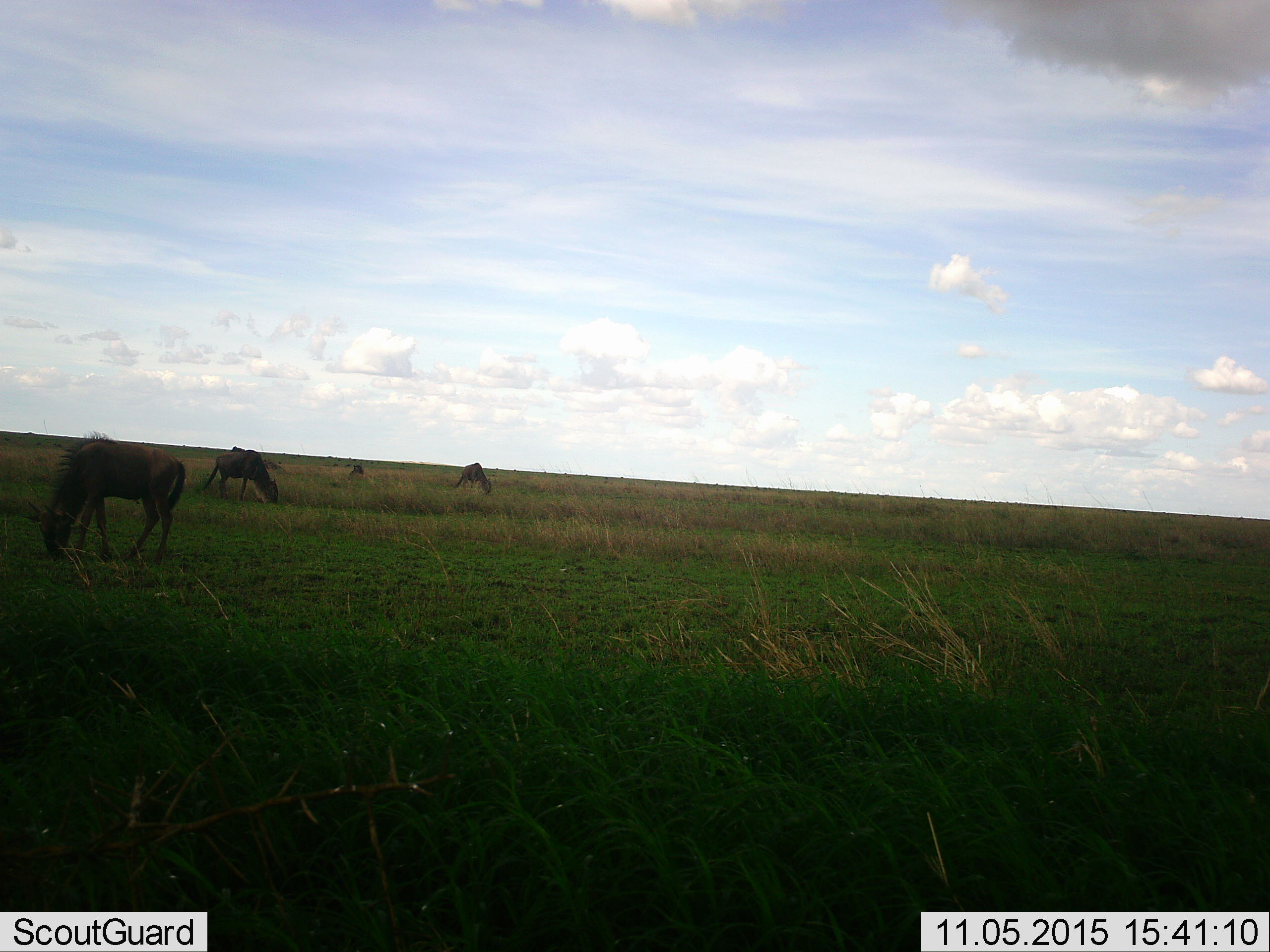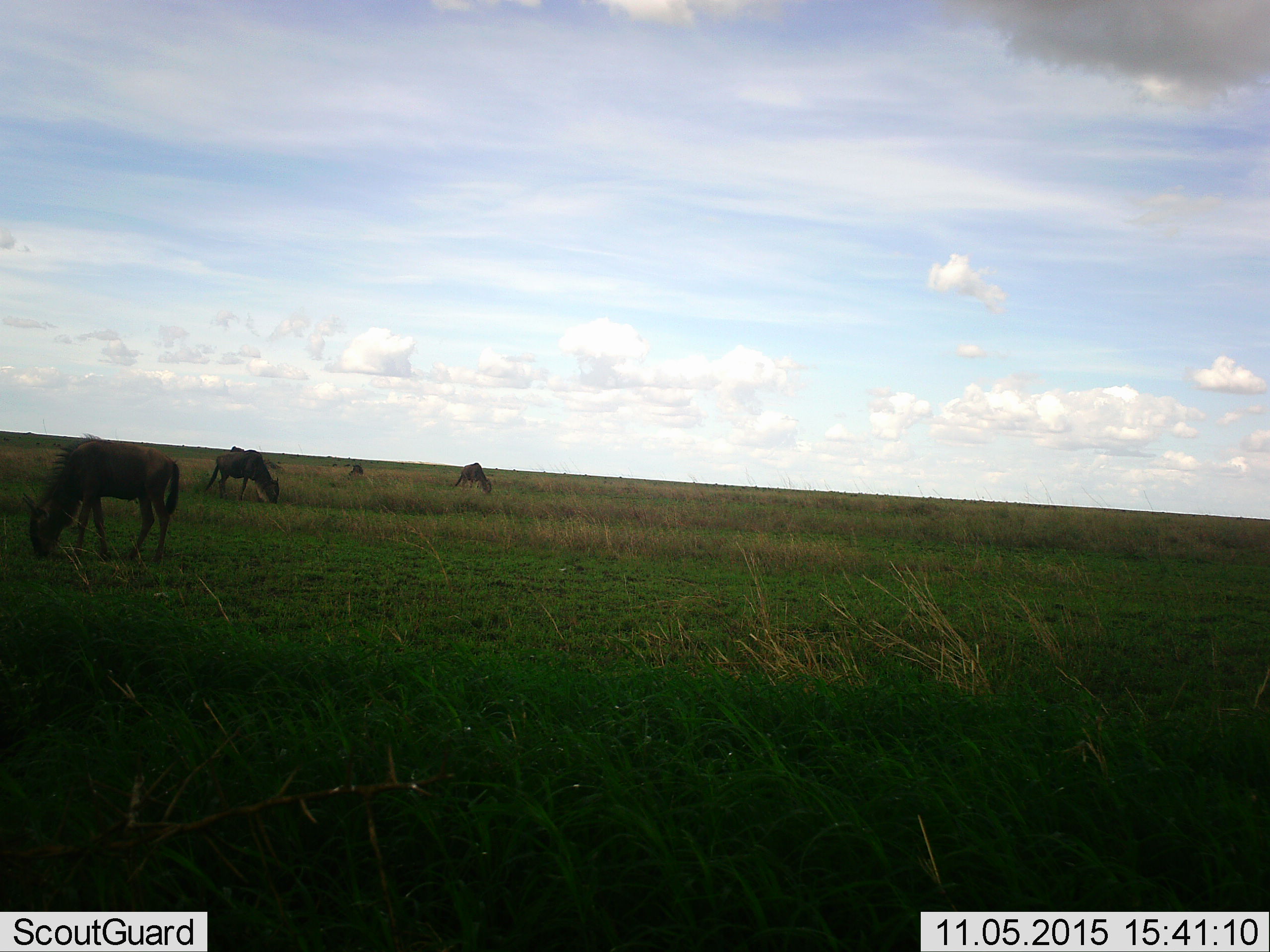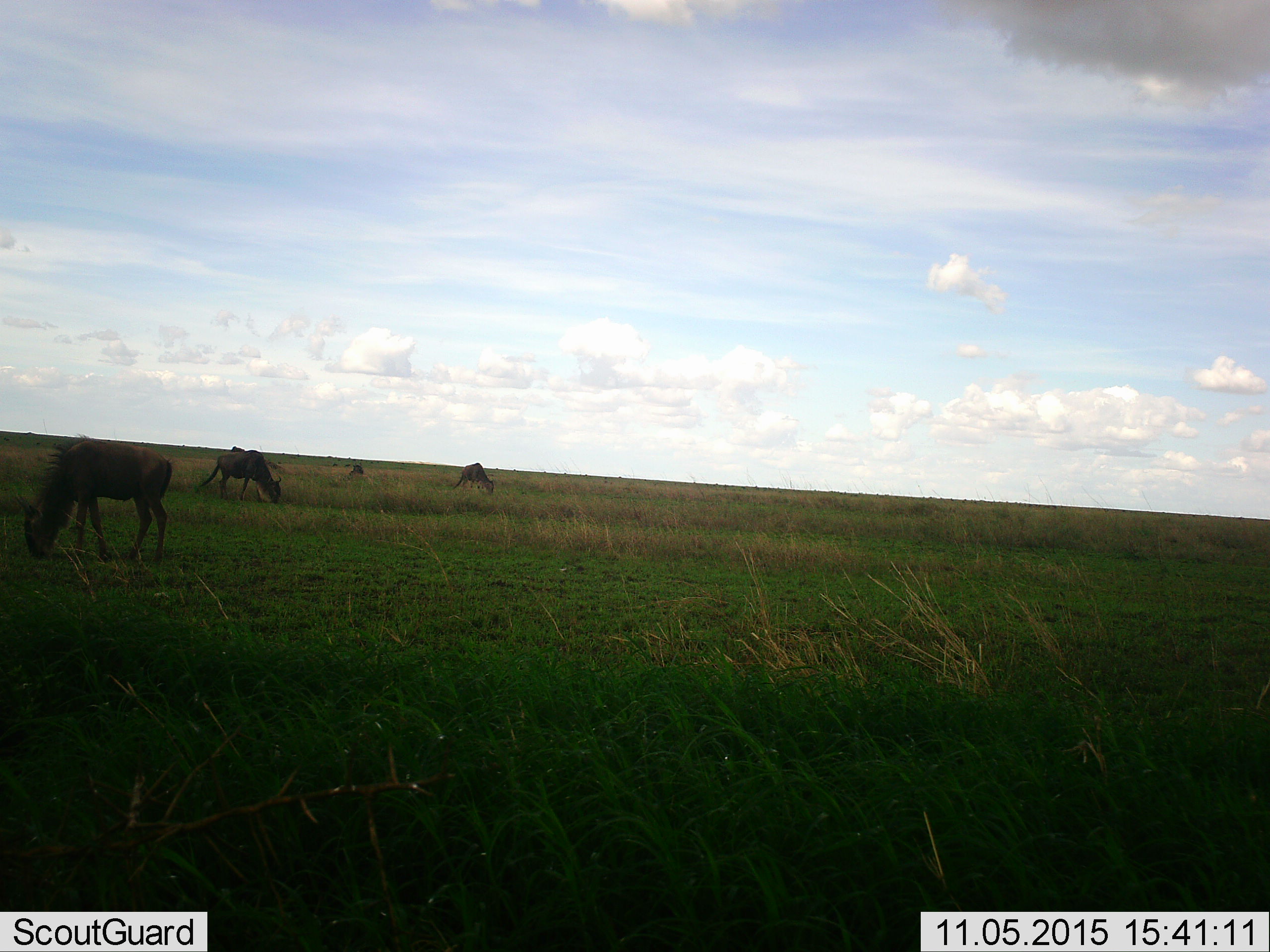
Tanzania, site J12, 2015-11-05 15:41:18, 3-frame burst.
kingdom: Animalia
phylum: Chordata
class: Mammalia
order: Artiodactyla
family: Bovidae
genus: Connochaetes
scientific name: Connochaetes taurinus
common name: blue wildebeest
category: wildebeest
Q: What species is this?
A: Wildebeest (blue wildebeest) (Connochaetes taurinus).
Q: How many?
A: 5.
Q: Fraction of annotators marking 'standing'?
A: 22%.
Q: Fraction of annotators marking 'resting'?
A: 0%.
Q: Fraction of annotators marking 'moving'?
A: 11%.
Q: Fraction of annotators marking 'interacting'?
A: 0%.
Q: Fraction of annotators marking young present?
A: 0%.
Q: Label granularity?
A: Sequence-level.